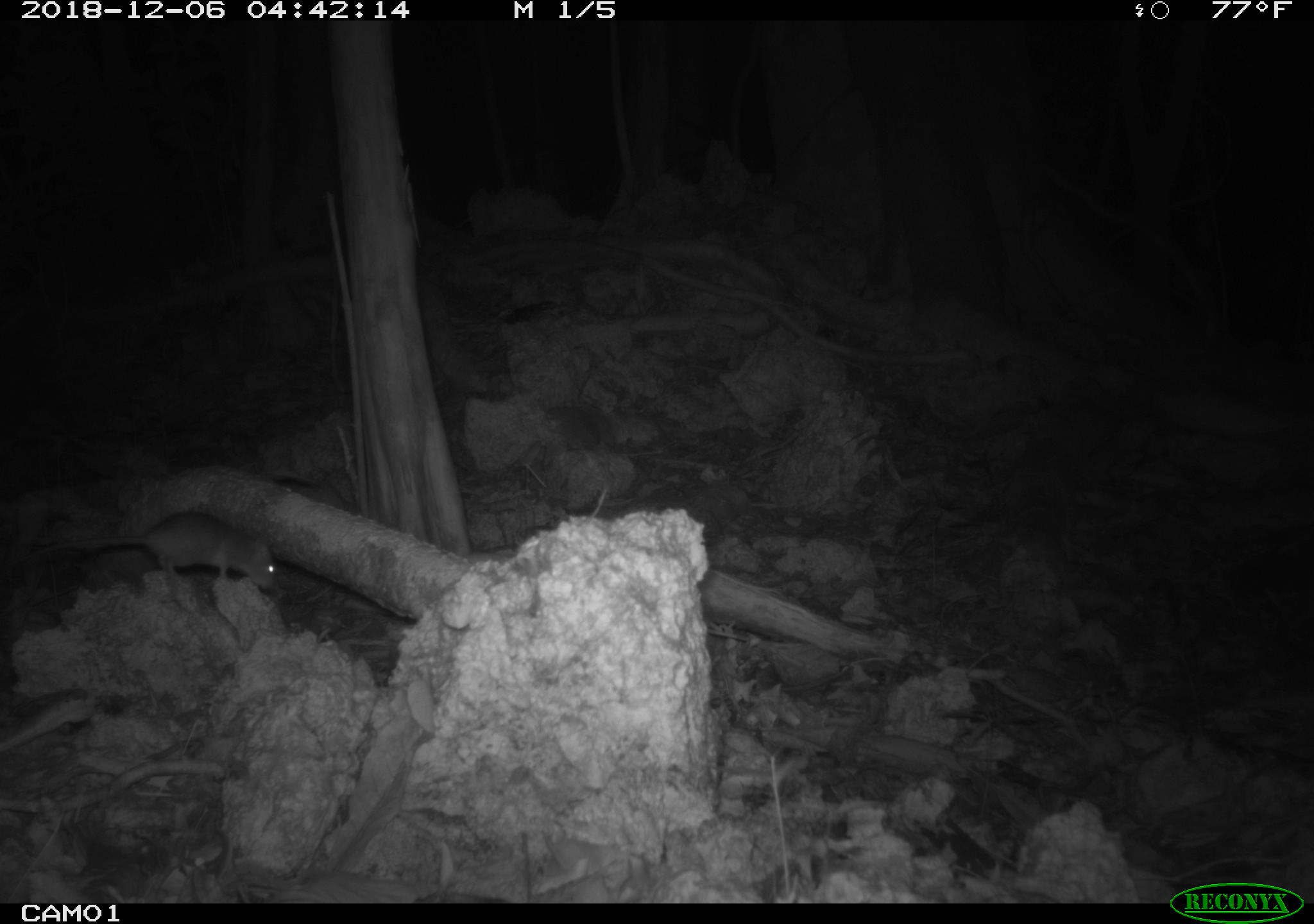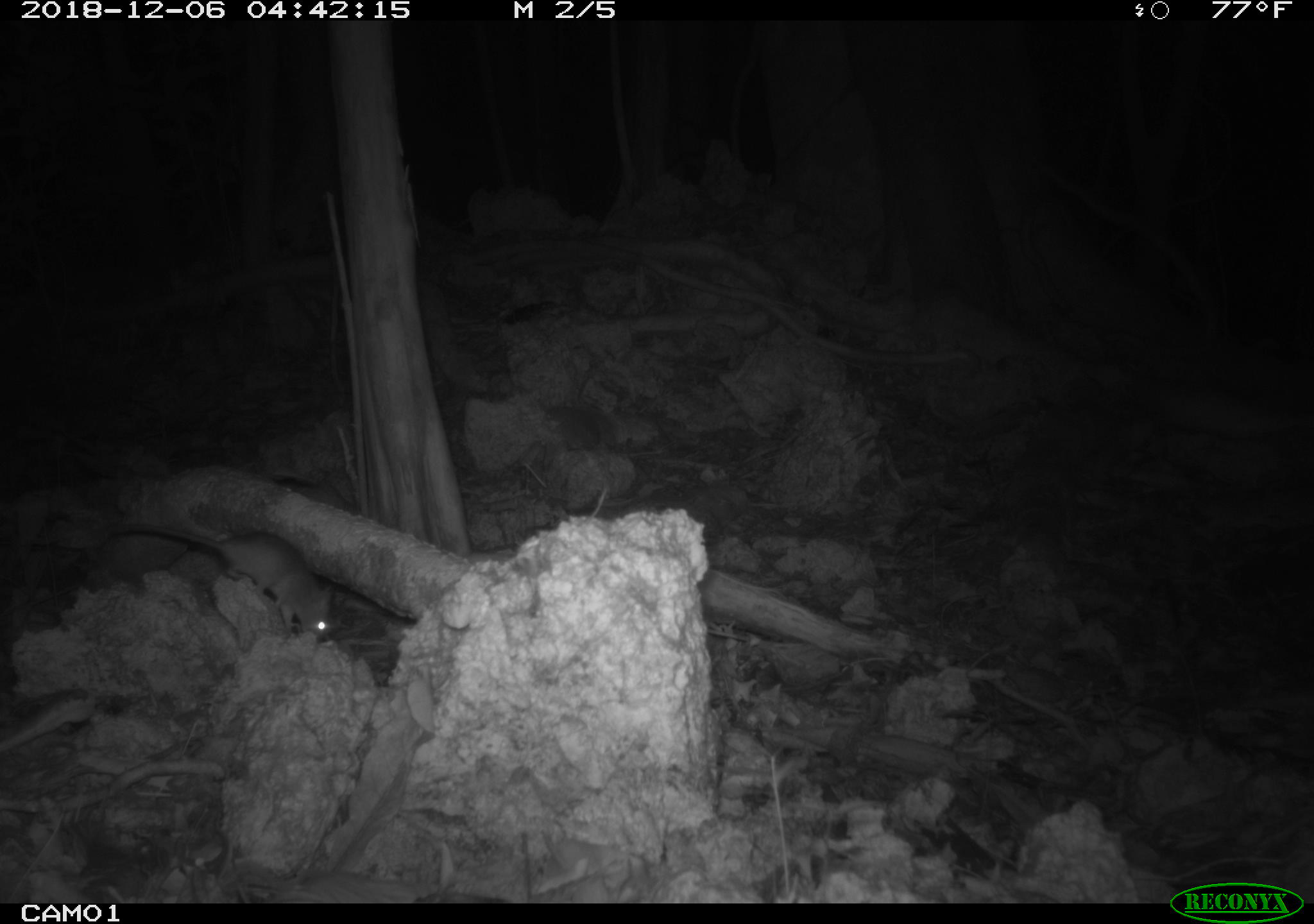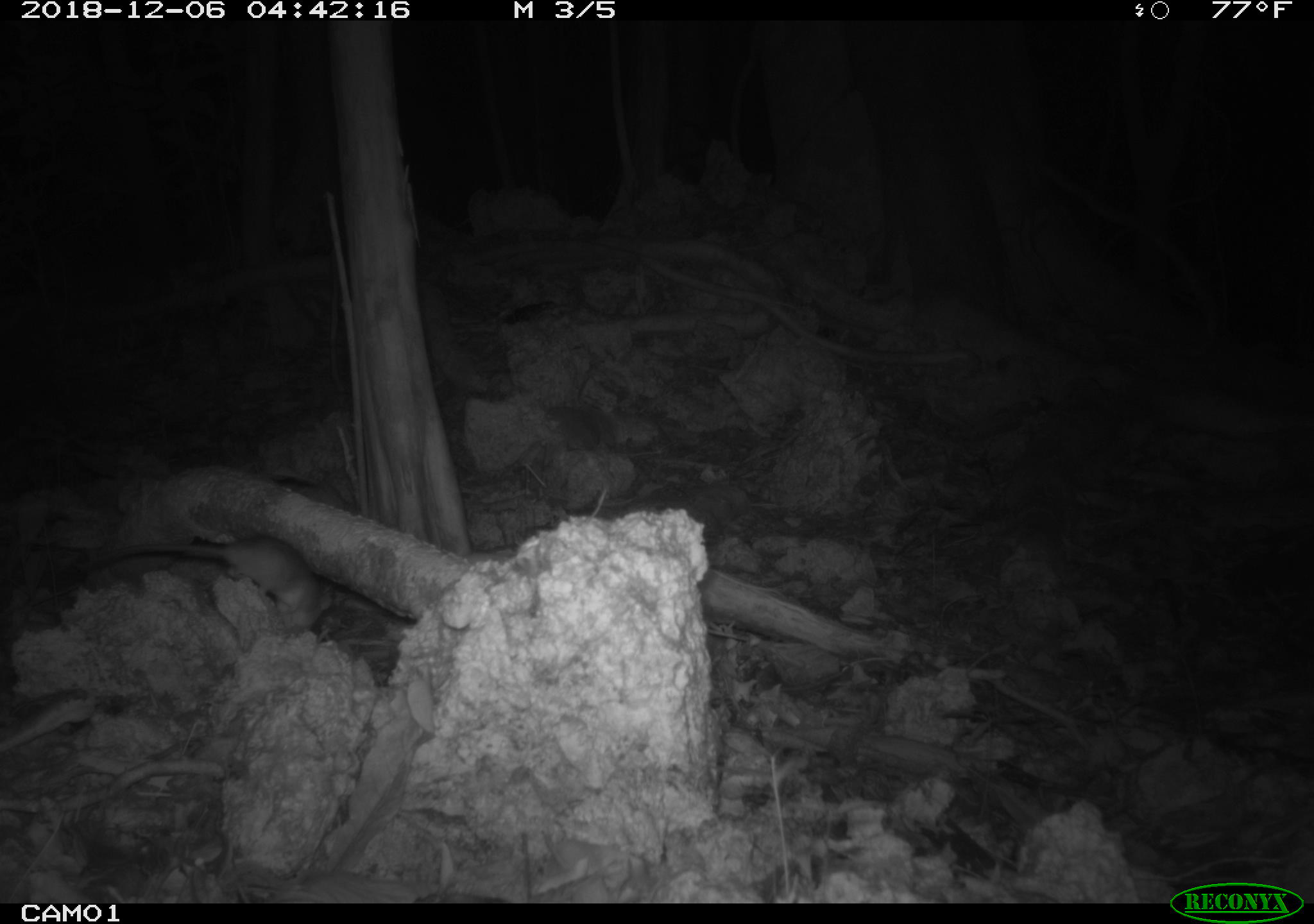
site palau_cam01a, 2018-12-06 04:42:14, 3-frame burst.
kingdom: Animalia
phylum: Chordata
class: Mammalia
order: Rodentia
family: Muridae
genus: Rattus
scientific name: Rattus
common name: rat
Rat (Rattus).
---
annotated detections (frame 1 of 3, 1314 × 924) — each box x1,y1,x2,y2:
rat: 31,512,278,604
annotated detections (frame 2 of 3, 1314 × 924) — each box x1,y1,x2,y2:
rat: 63,520,343,649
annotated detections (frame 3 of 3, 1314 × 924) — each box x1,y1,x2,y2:
rat: 72,530,345,633